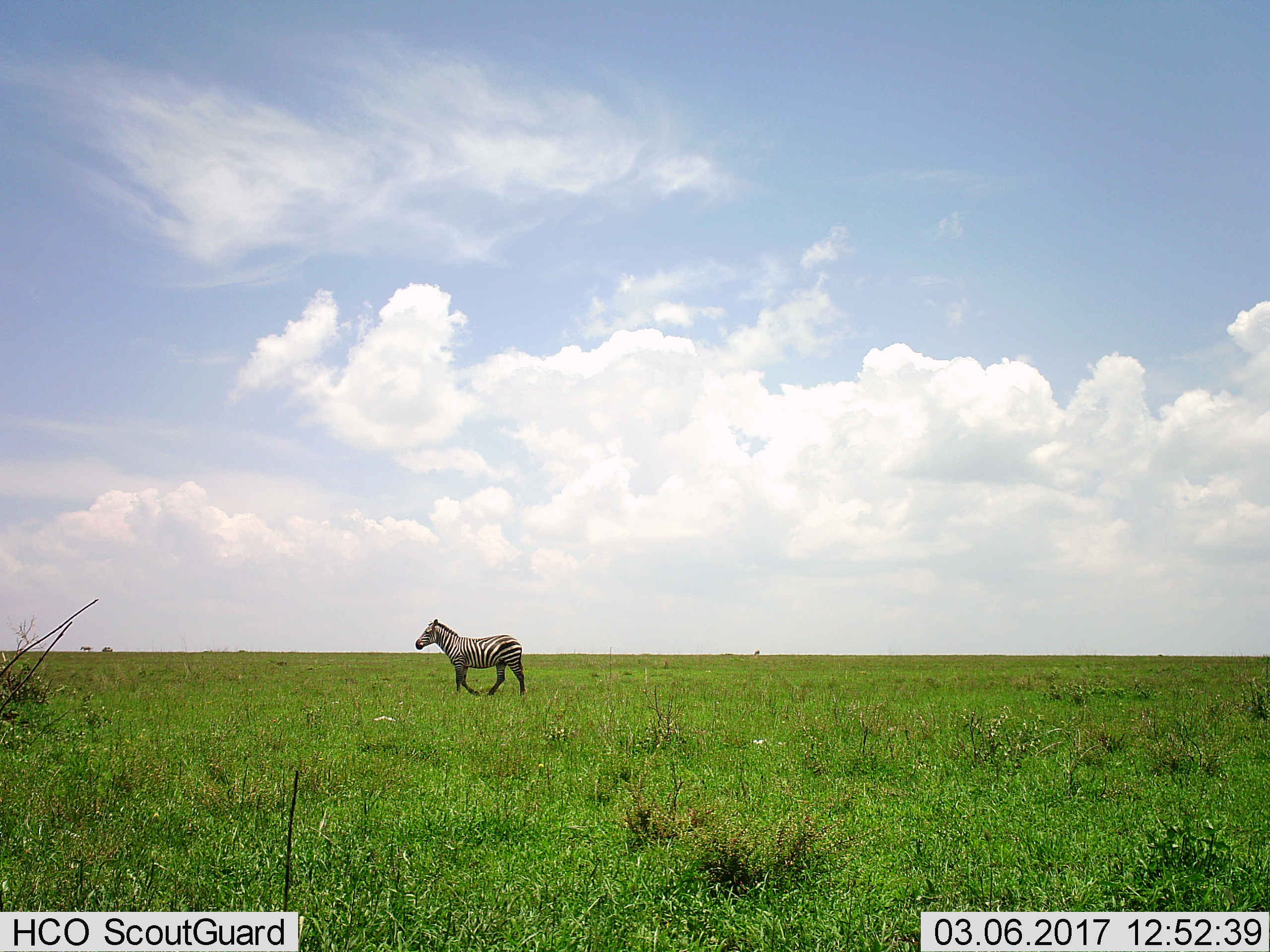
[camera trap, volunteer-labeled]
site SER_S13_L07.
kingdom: Animalia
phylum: Chordata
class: Mammalia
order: Perissodactyla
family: Equidae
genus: Equus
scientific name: Equus quagga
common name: plains zebra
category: zebraplains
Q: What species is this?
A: Zebraplains (plains zebra) (Equus quagga).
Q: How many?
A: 1.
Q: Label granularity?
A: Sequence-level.